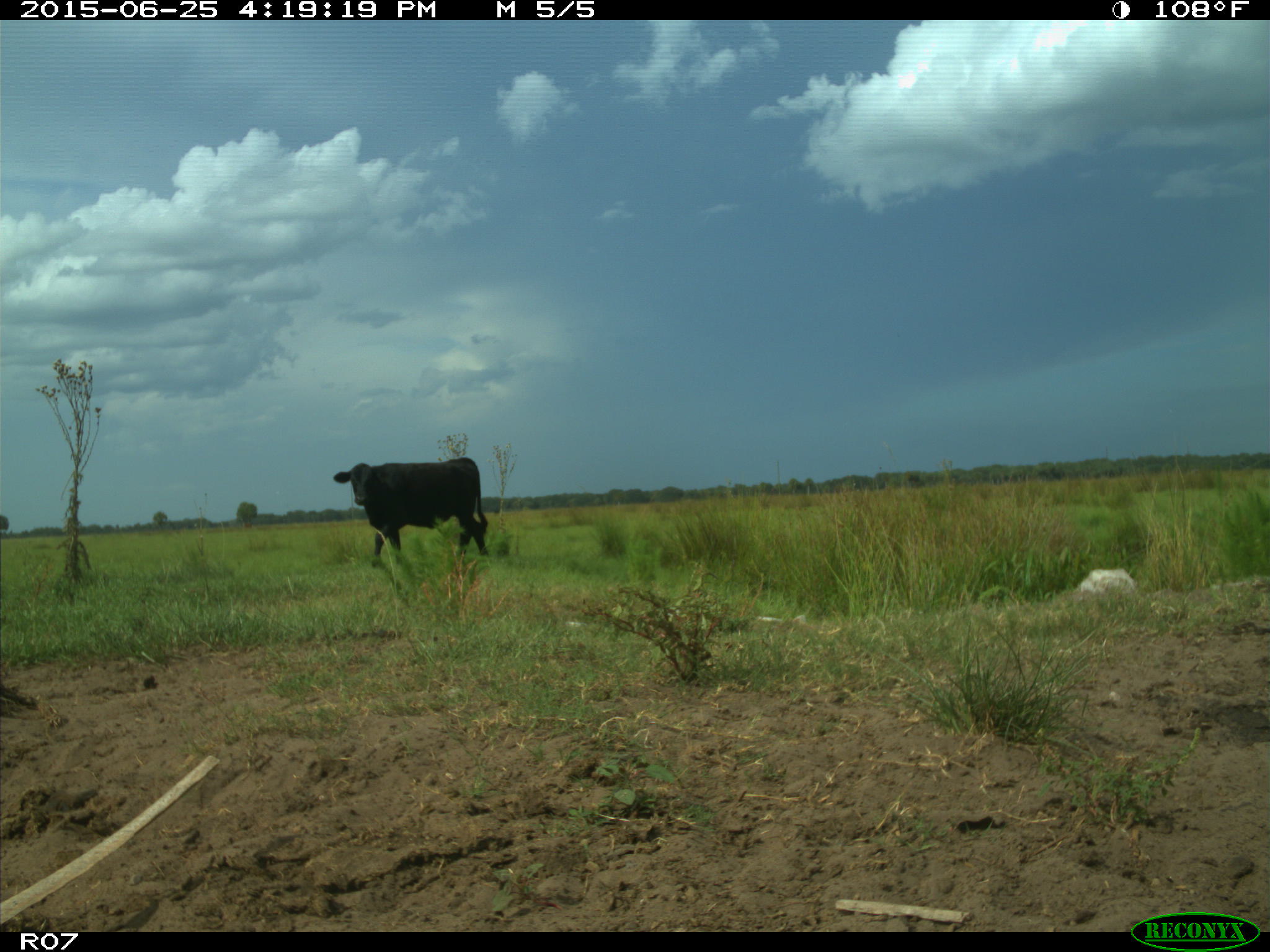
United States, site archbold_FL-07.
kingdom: Animalia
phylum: Chordata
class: Mammalia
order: Artiodactyla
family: Bovidae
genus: Bos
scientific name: Bos taurus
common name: domestic cow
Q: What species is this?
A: Bos taurus (domestic cow).